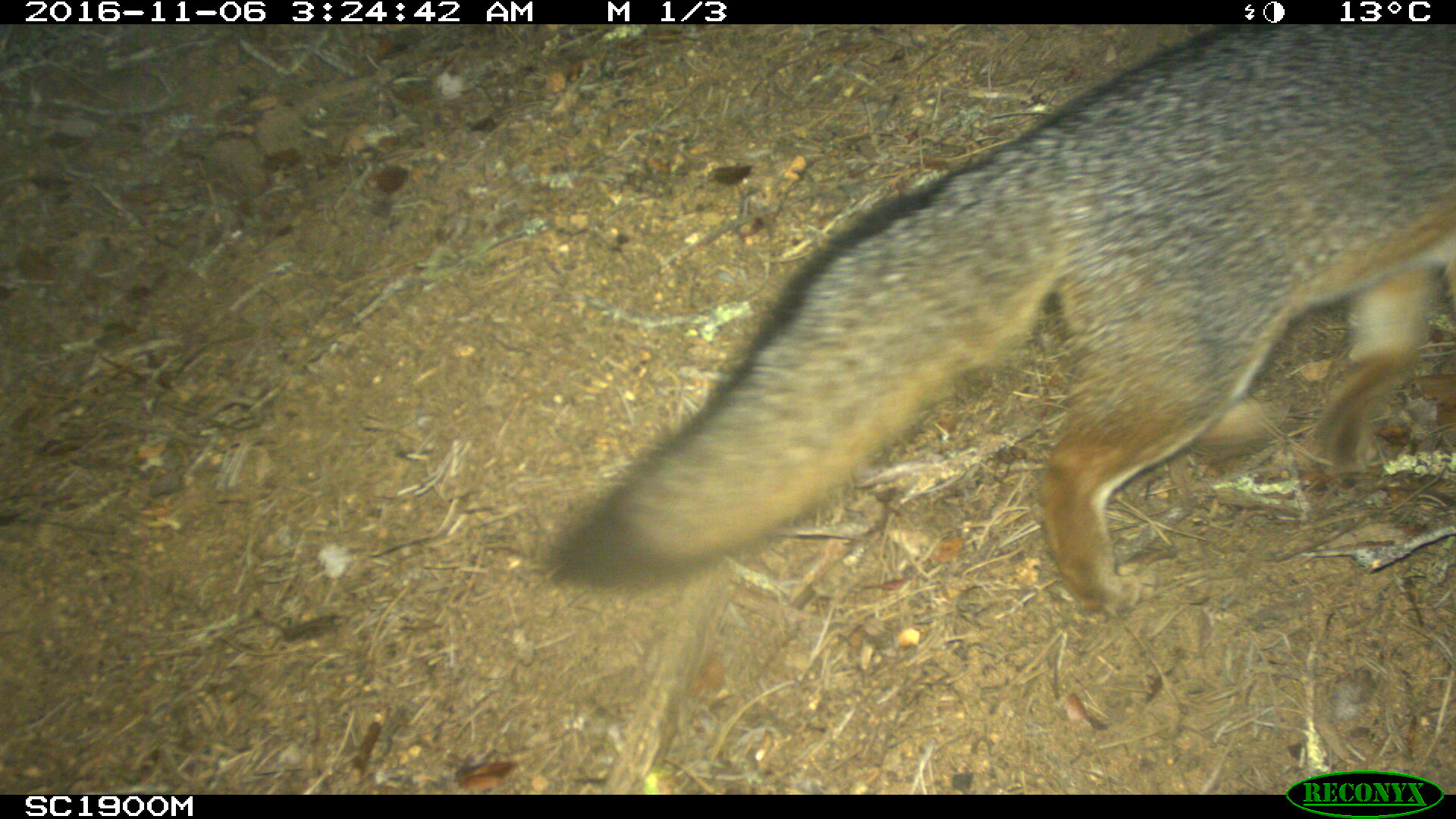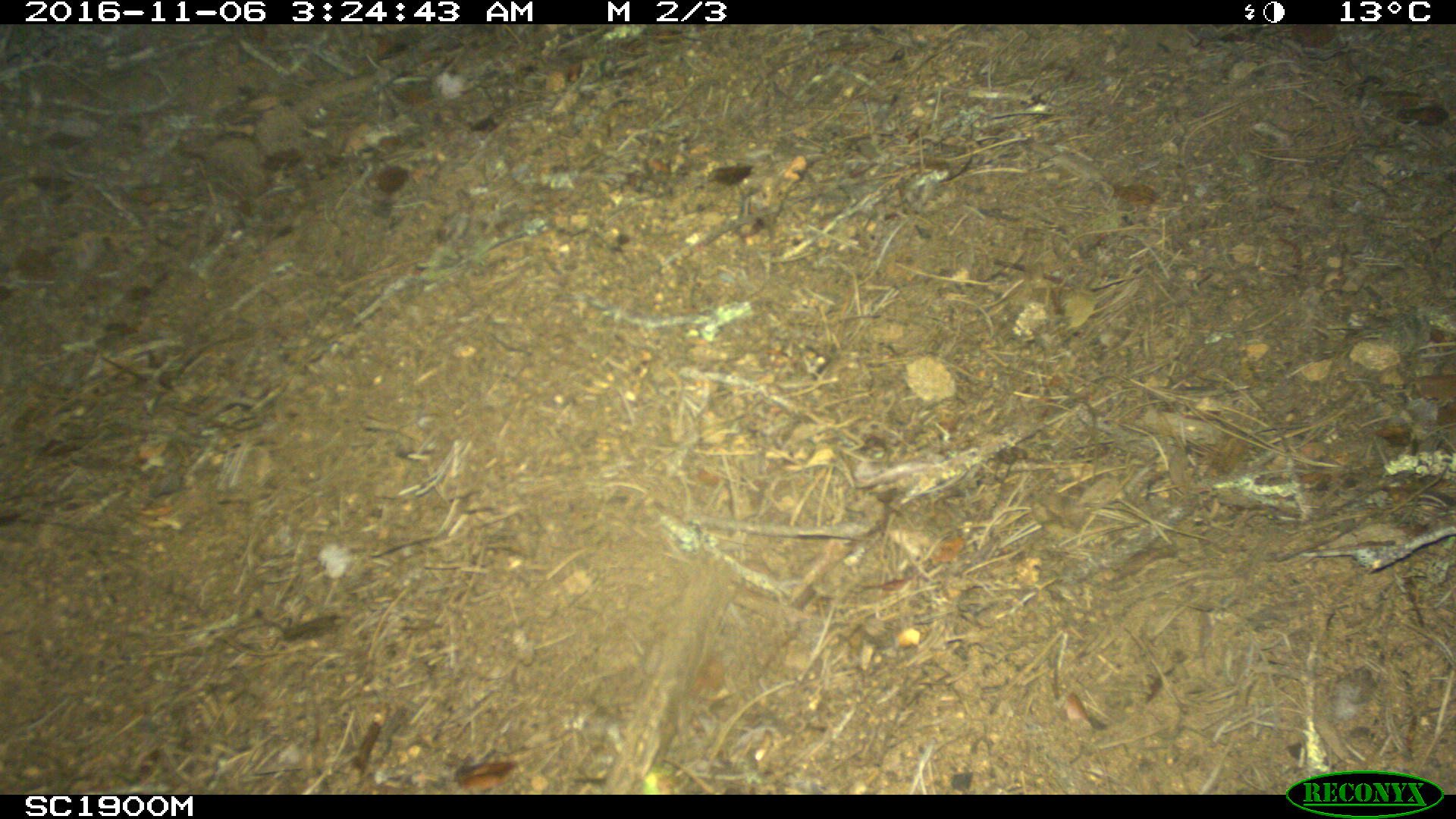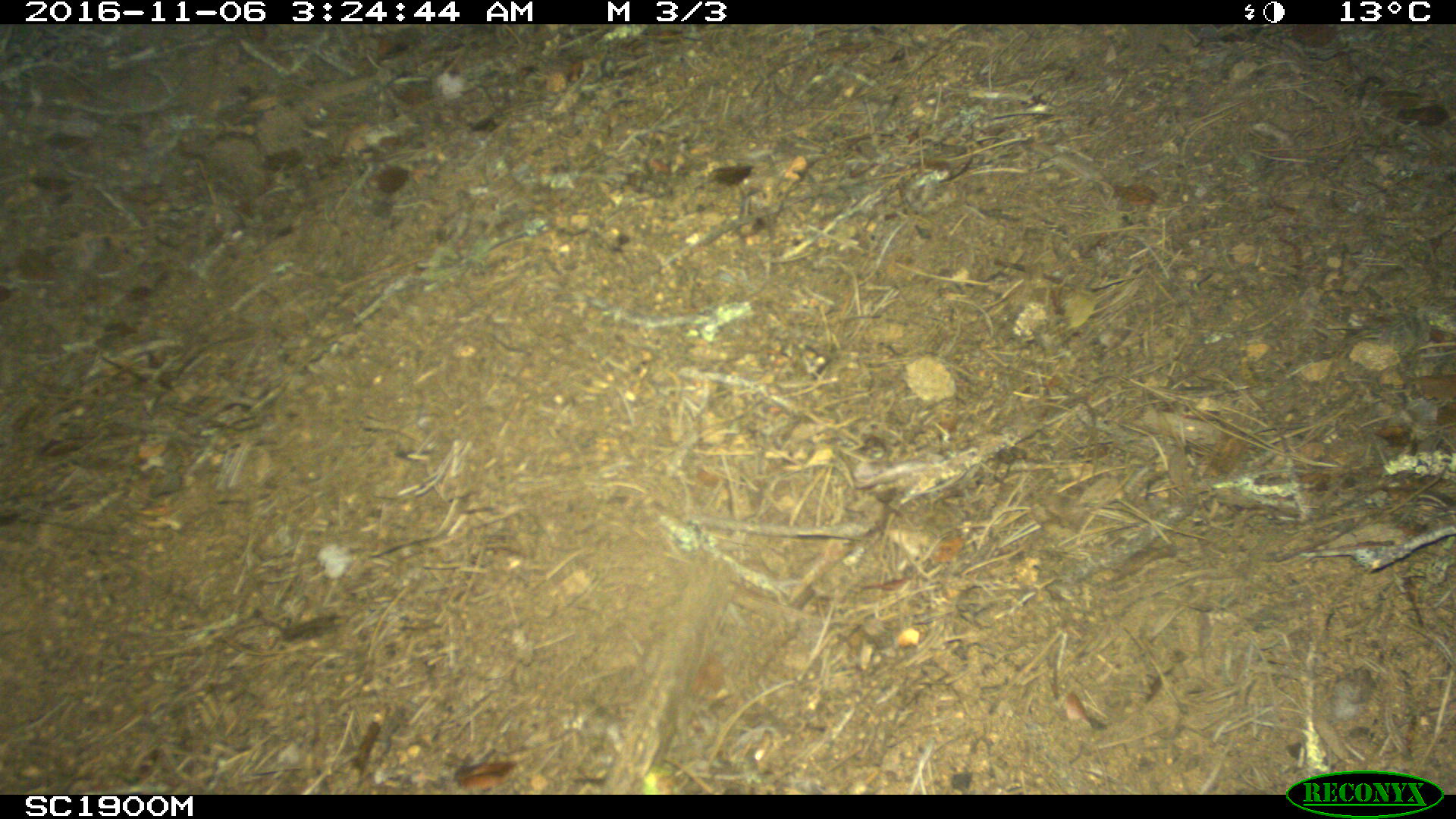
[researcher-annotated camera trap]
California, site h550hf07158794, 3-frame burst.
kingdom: Animalia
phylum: Chordata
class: Mammalia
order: Carnivora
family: Canidae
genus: Urocyon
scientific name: Urocyon littoralis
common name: island fox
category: fox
Fox (island fox) (Urocyon littoralis).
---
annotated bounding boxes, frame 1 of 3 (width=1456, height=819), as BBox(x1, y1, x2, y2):
fox: BBox(542, 25, 1455, 616)